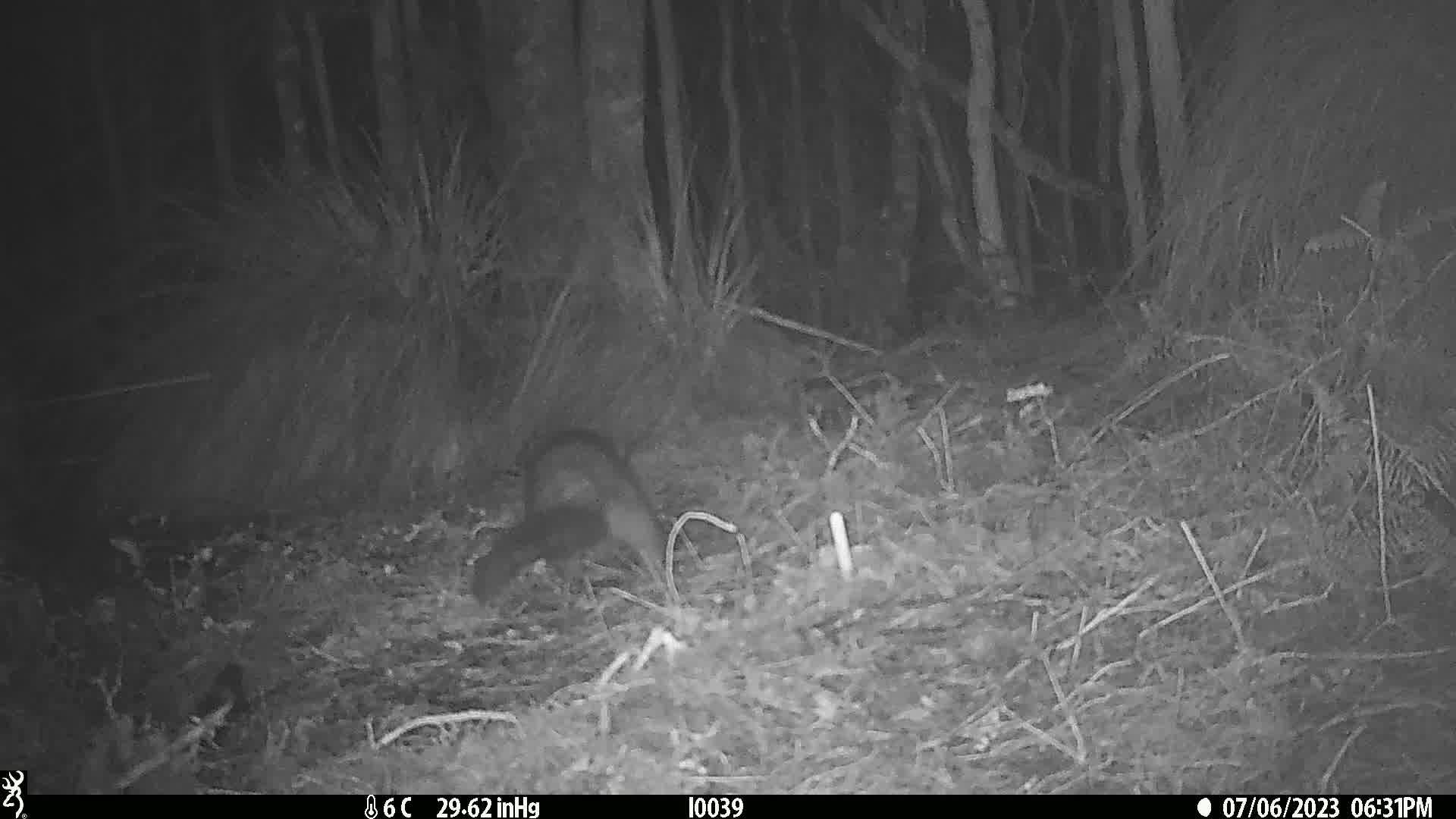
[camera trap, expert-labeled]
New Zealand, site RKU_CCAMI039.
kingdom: Animalia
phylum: Chordata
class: Mammalia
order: Diprotodontia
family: Phalangeridae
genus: Trichosurus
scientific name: Trichosurus vulpecula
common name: common brushtail possum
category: possum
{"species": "possum (common brushtail possum) (Trichosurus vulpecula)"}